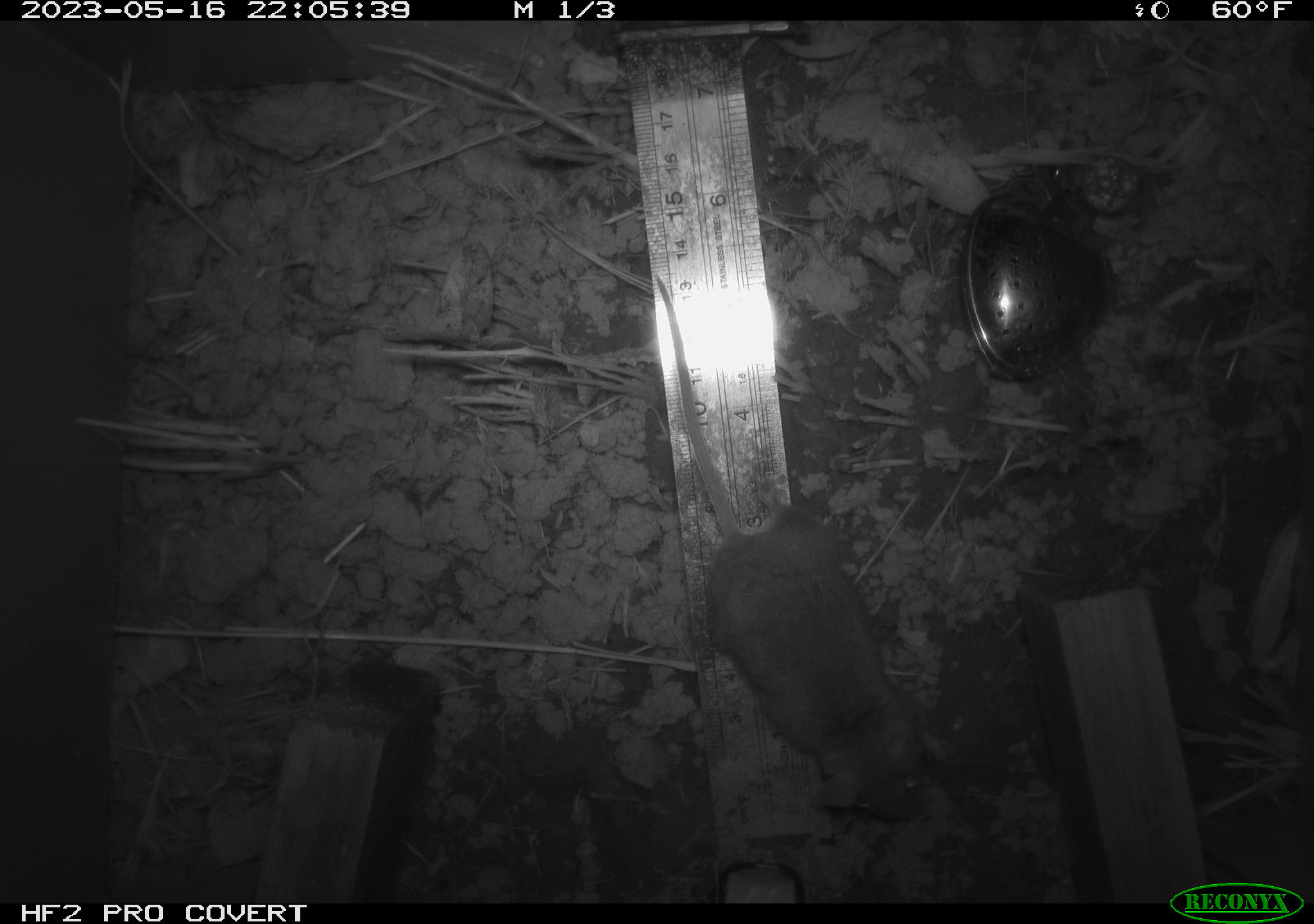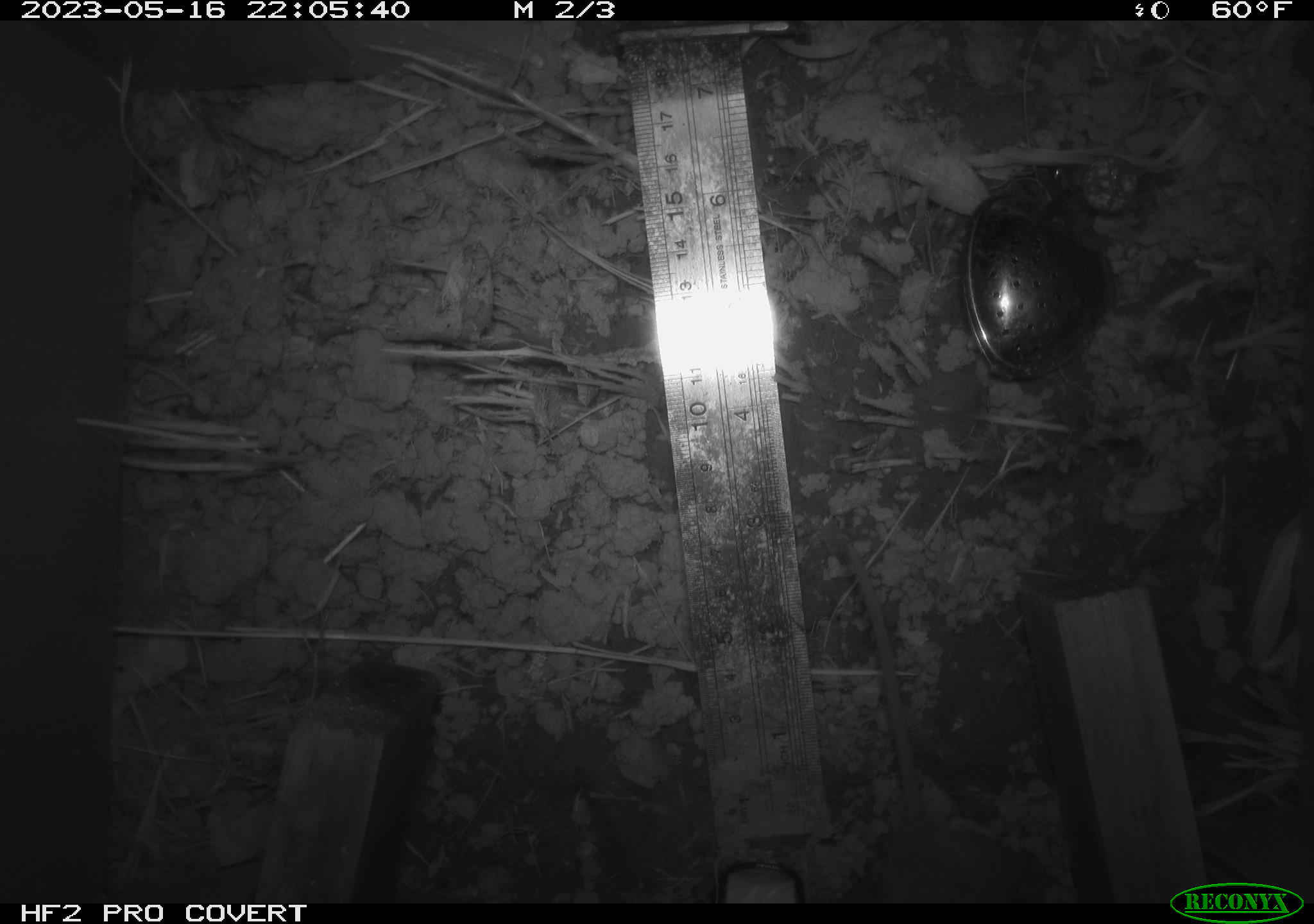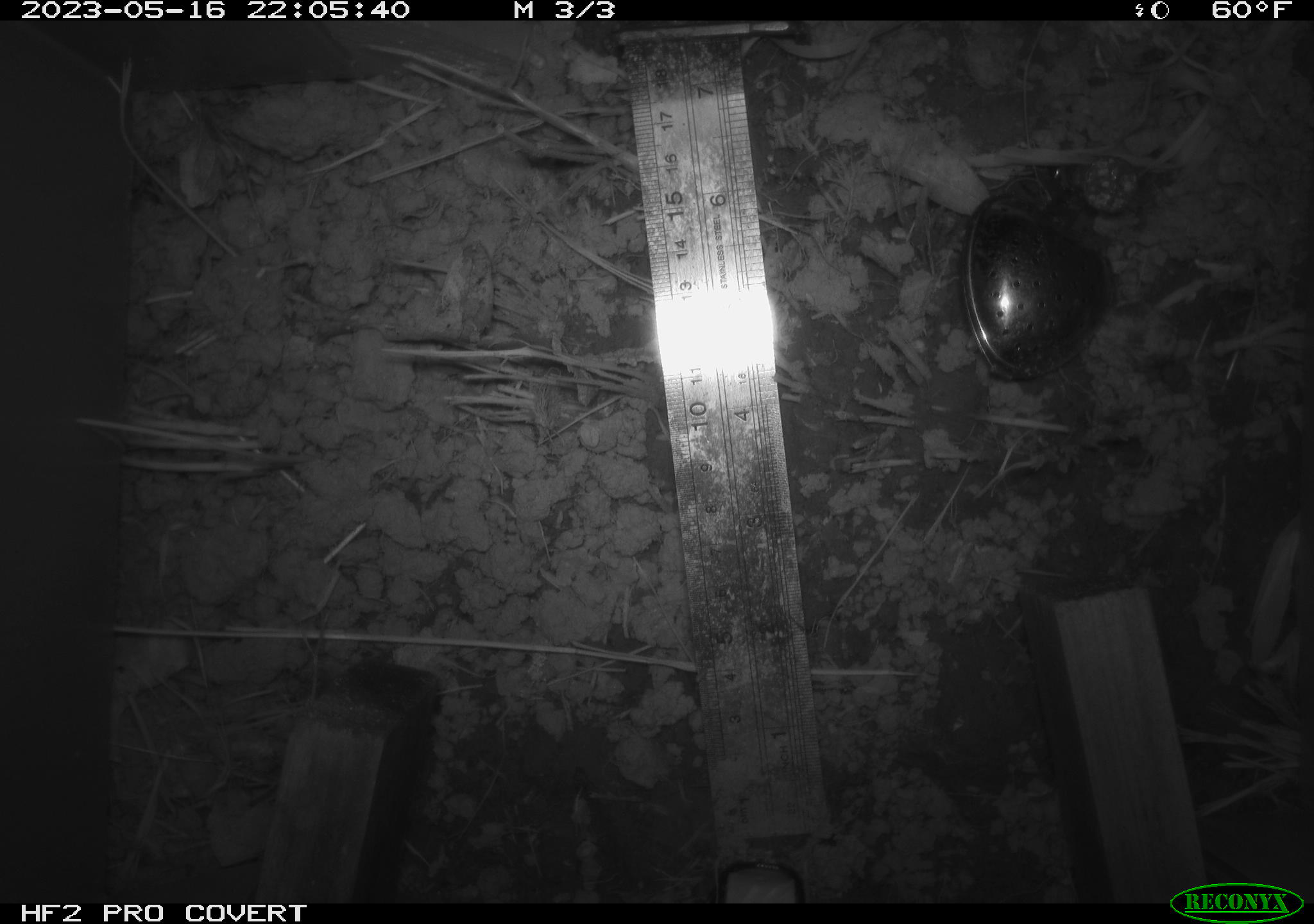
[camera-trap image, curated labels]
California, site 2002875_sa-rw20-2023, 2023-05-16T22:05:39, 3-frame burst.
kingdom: Animalia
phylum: Chordata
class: Mammalia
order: Rodentia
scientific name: Rodentia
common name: mouse species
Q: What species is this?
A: Mouse species (Rodentia).